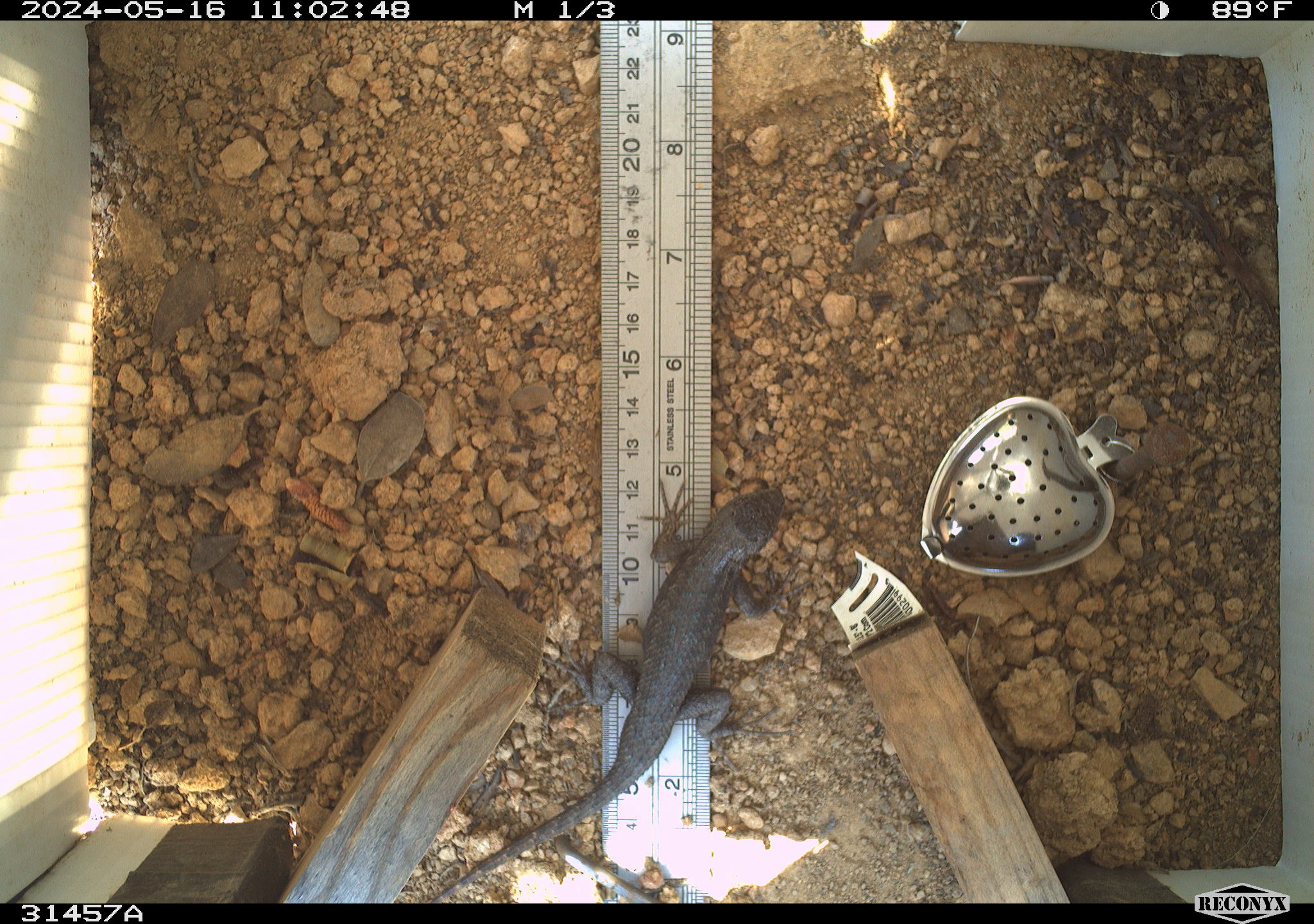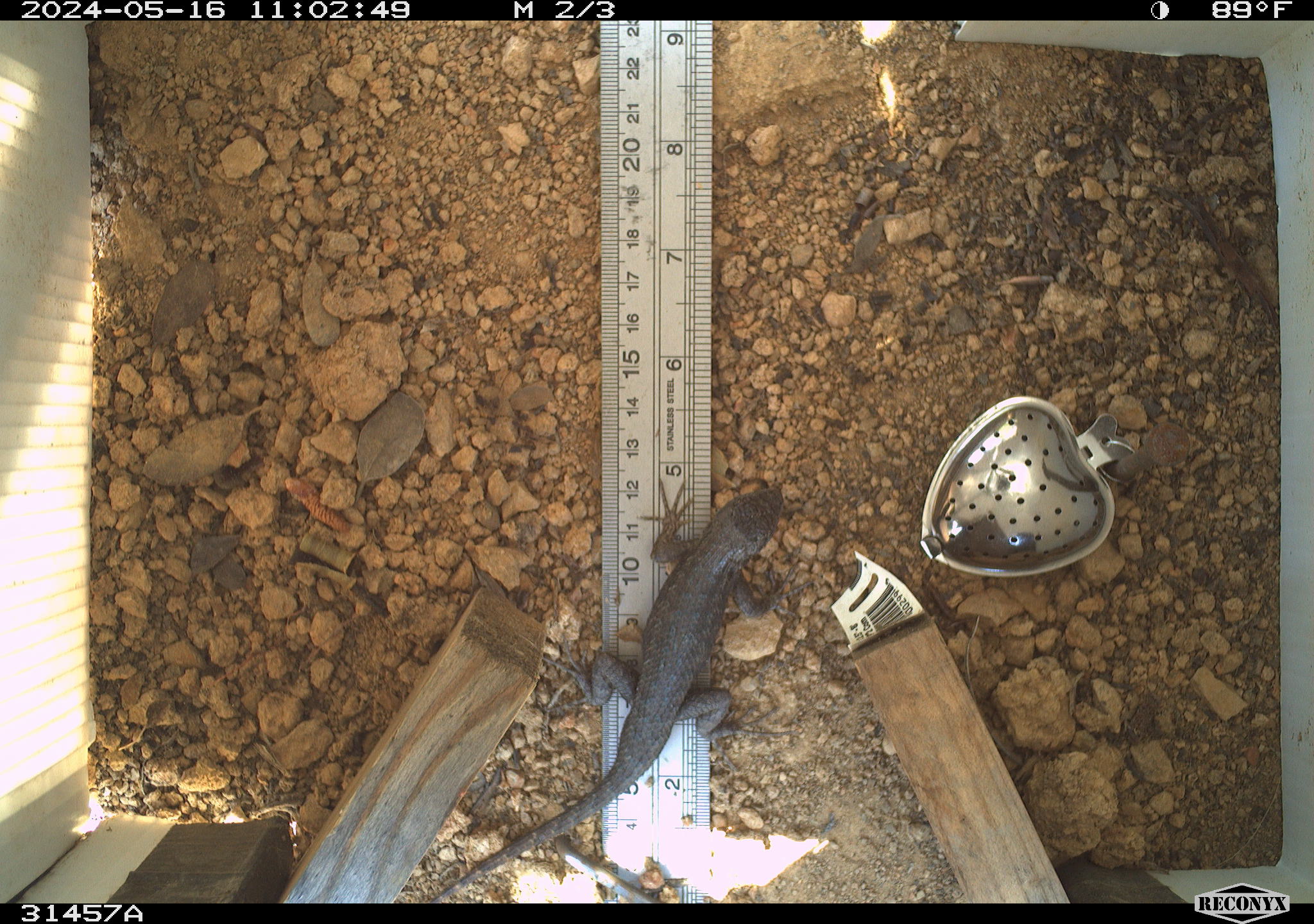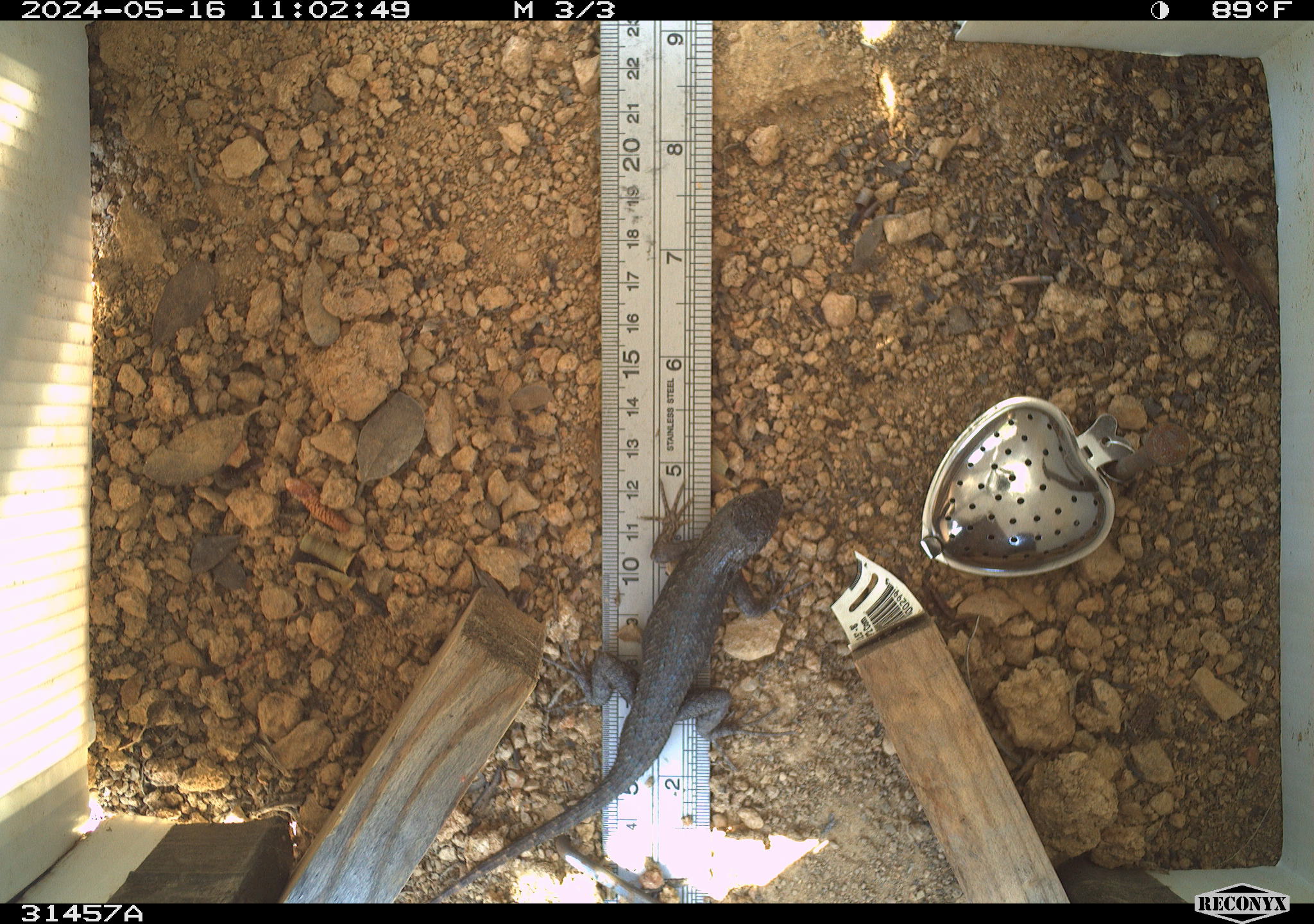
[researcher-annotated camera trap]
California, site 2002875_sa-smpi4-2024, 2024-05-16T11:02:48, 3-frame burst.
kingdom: Animalia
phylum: Chordata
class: Reptilia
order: Squamata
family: Phrynosomatidae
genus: Sceloporus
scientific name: Sceloporus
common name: spiny lizards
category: sceloporus species